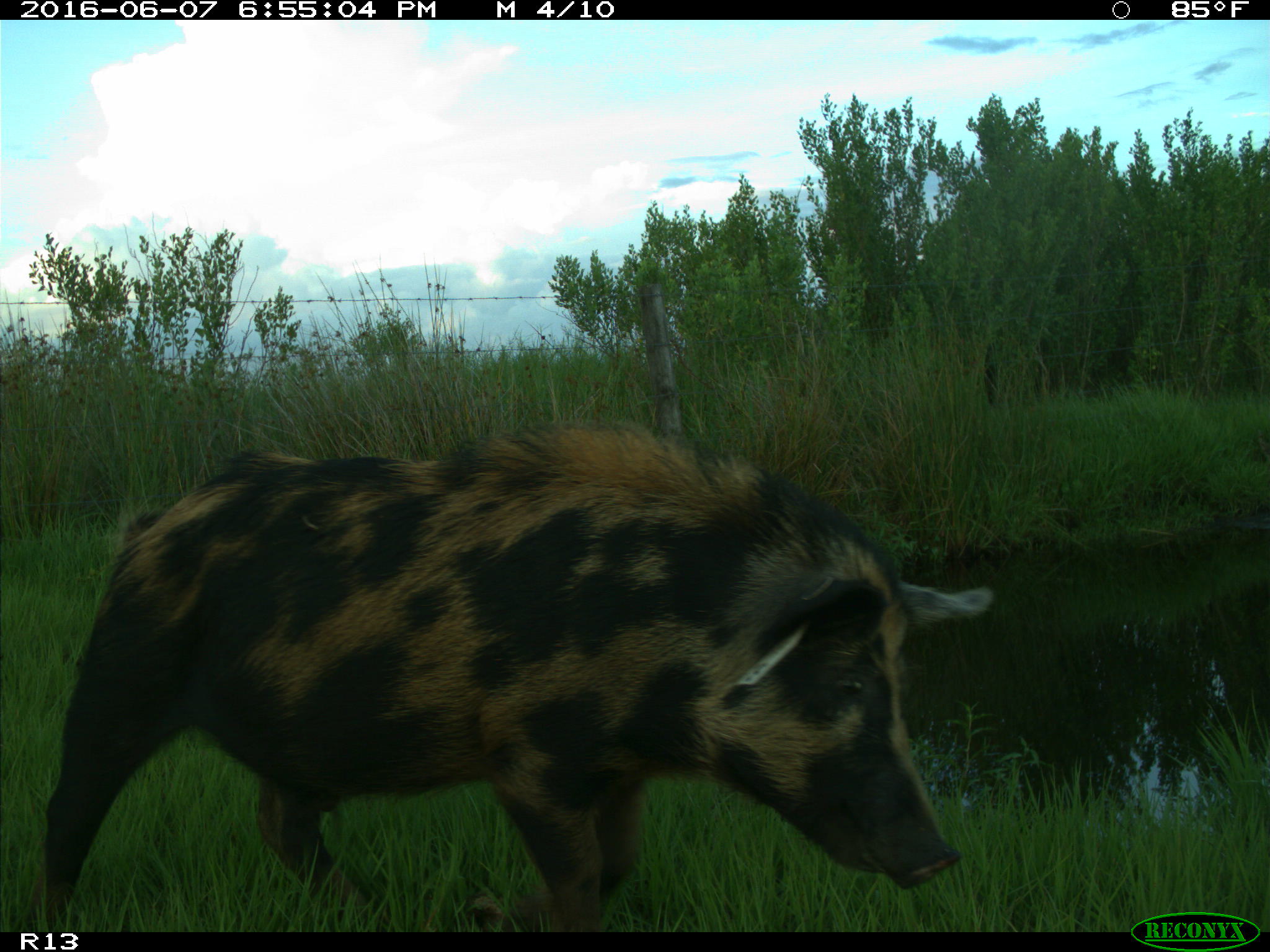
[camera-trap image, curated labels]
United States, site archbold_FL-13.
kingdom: Animalia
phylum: Chordata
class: Mammalia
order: Artiodactyla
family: Suidae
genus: Sus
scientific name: Sus scrofa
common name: wild boar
Sus scrofa (wild boar).